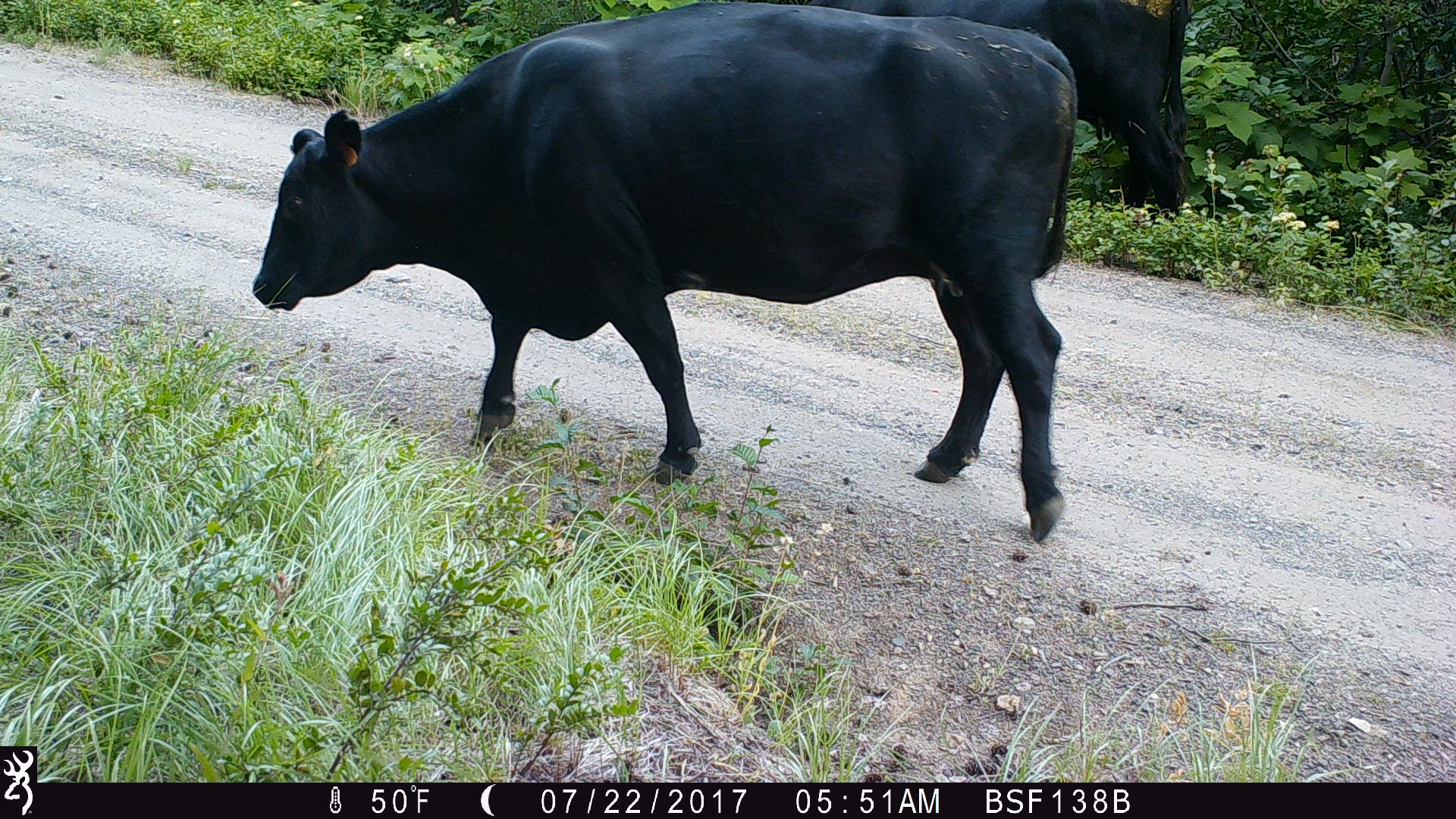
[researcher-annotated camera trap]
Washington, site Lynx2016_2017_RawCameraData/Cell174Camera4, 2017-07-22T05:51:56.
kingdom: Animalia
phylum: Chordata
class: Mammalia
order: Artiodactyla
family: Bovidae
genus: Bos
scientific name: Bos taurus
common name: domestic cattle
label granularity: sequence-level